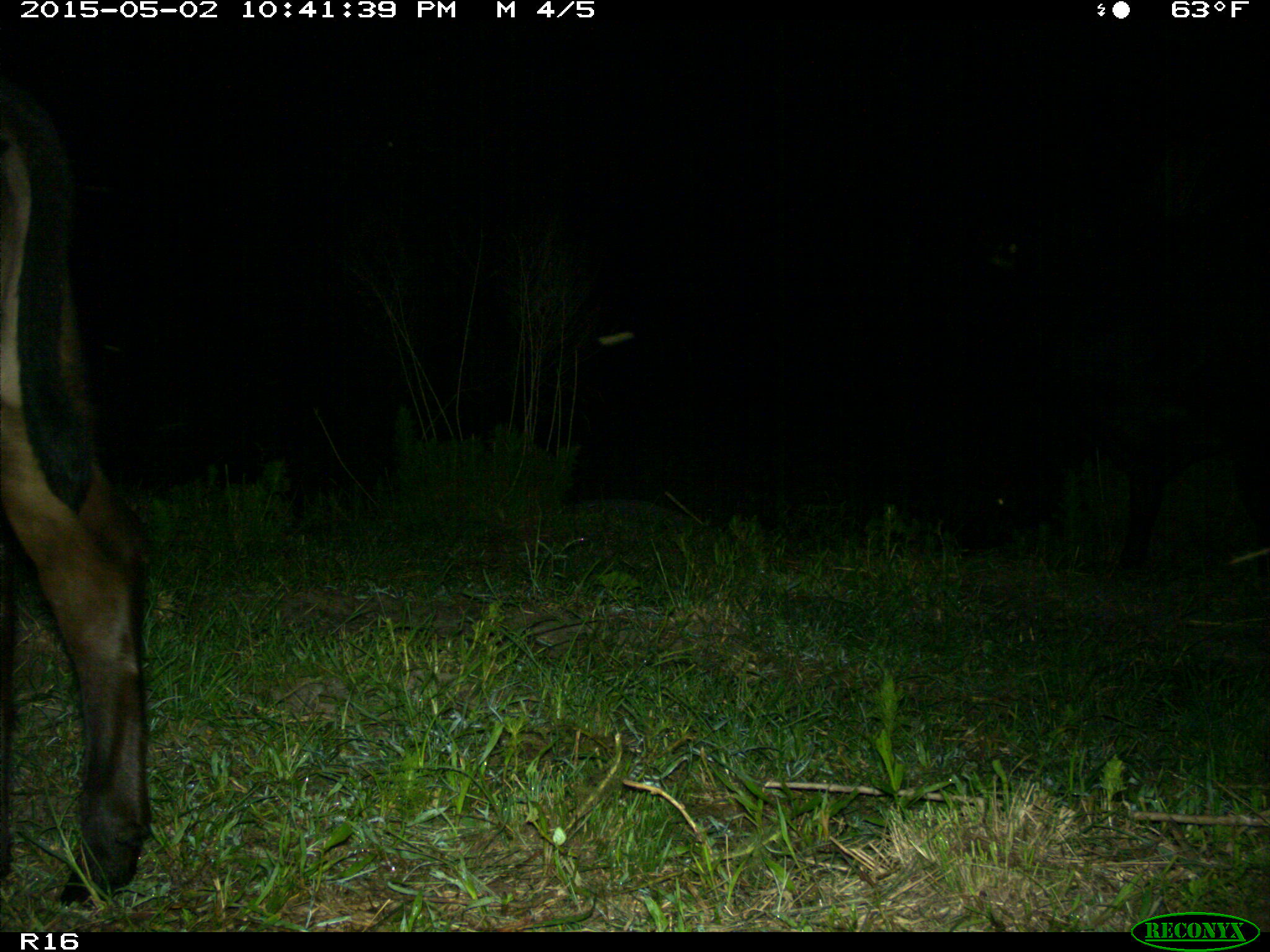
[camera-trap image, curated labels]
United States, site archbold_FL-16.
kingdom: Animalia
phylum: Chordata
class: Mammalia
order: Artiodactyla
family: Bovidae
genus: Bos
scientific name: Bos taurus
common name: domestic cow